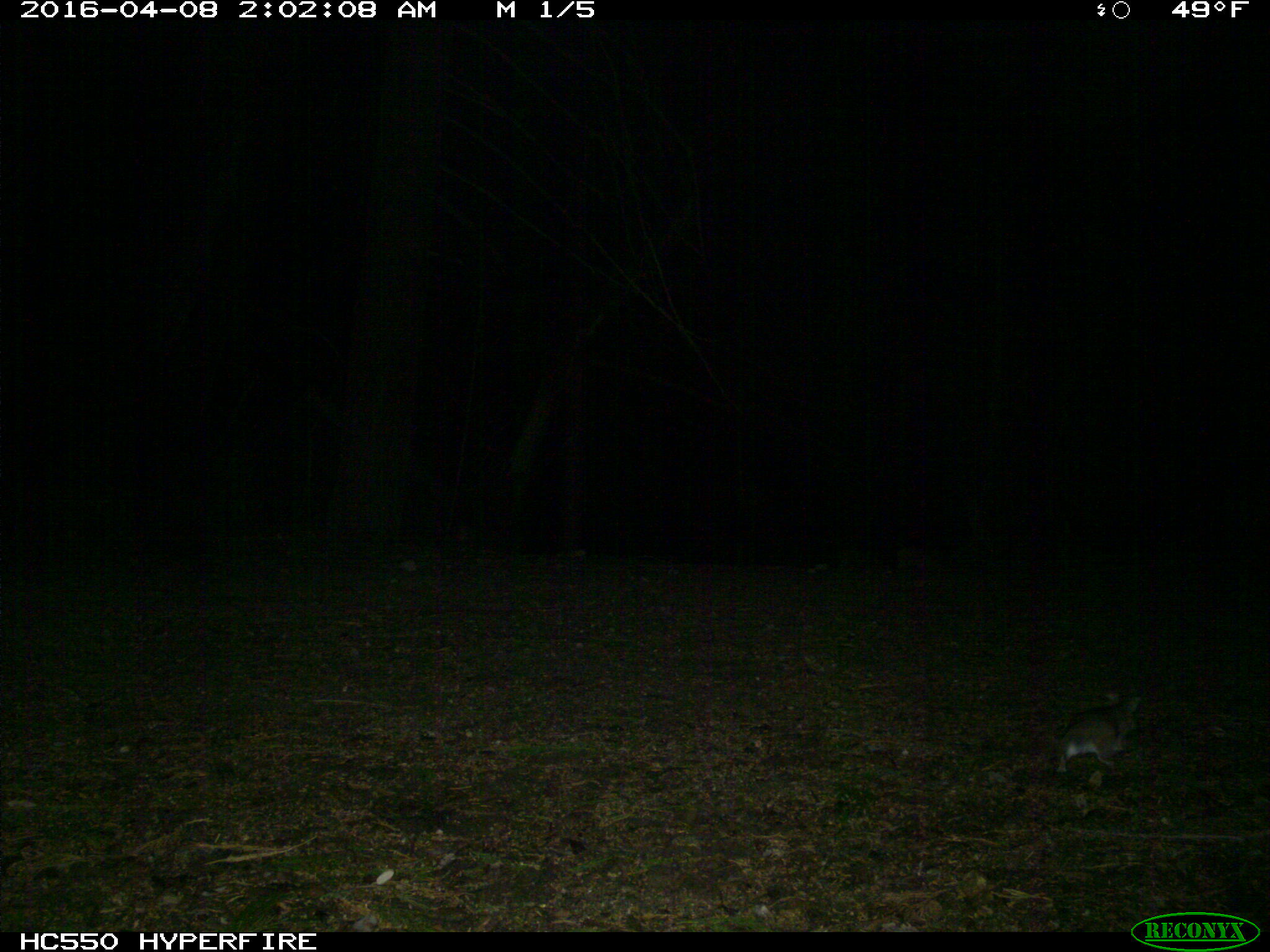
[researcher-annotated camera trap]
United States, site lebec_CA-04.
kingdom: Animalia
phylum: Chordata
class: Mammalia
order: Rodentia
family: Cricetidae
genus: Peromyscus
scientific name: Peromyscus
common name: deermice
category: unidentified deer mouse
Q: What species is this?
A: Unidentified deer mouse (deermice) (Peromyscus).